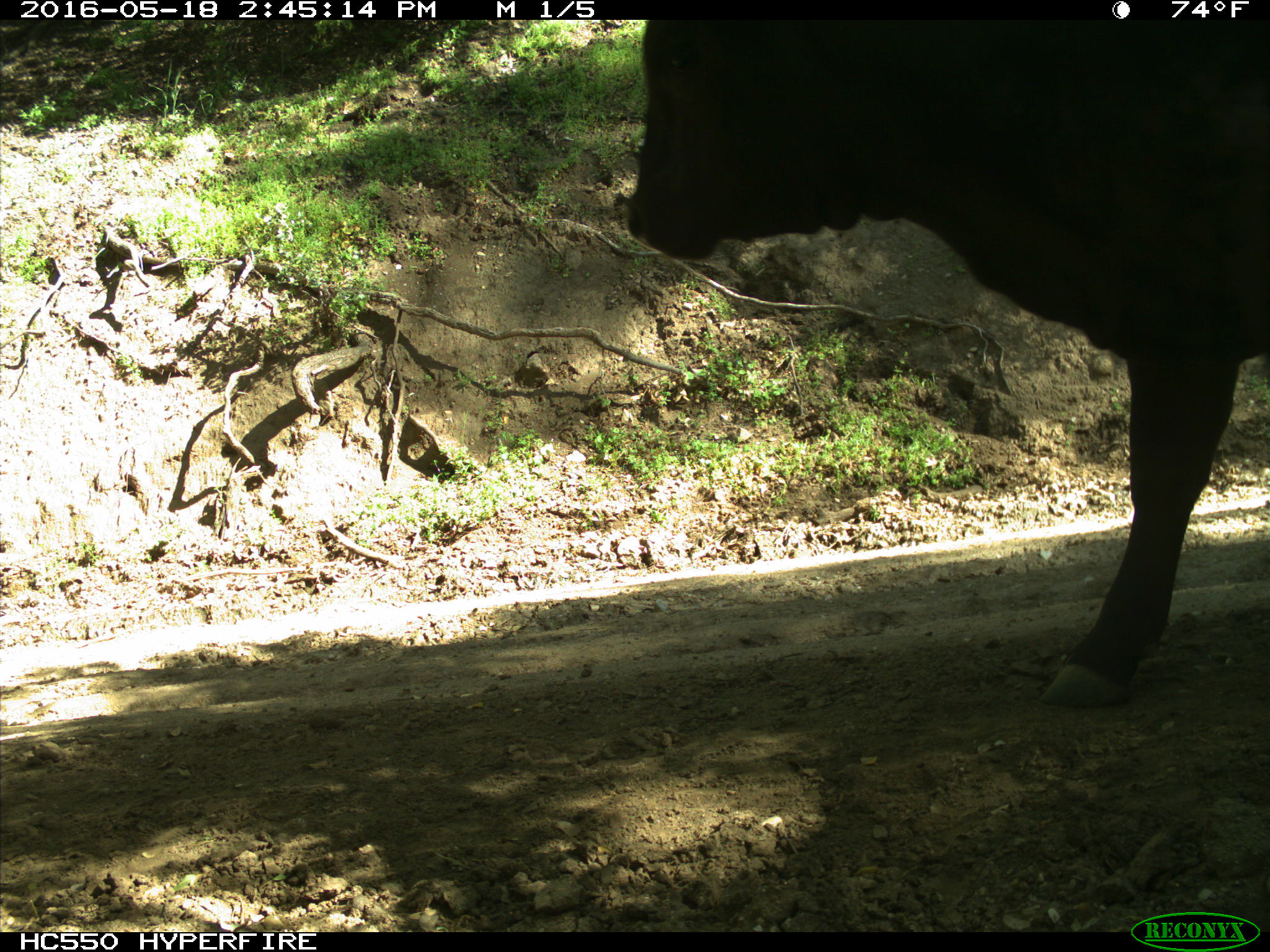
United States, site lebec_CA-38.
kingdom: Animalia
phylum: Chordata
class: Mammalia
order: Artiodactyla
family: Bovidae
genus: Bos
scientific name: Bos taurus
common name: domestic cow